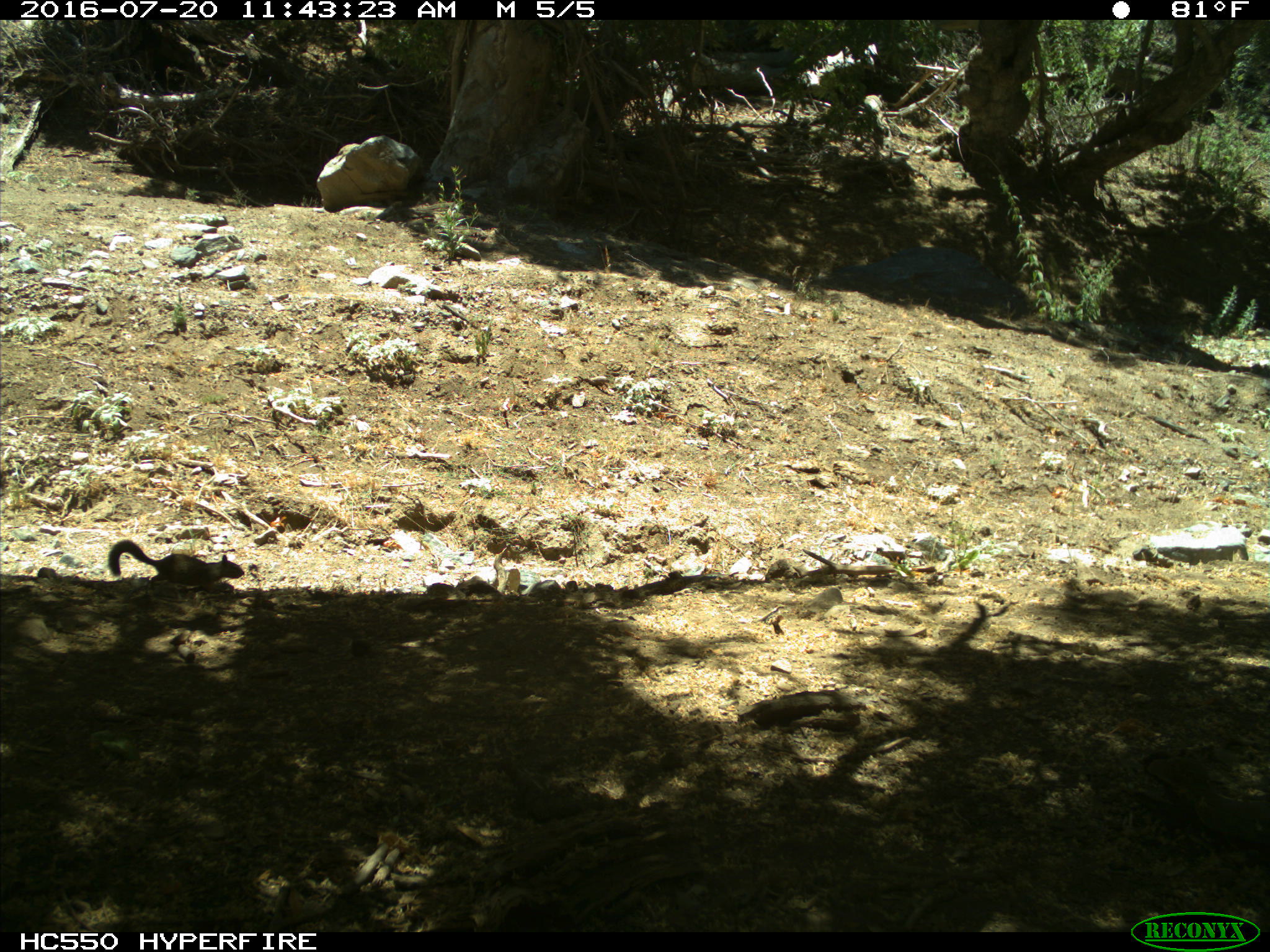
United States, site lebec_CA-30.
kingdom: Animalia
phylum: Chordata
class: Mammalia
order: Rodentia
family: Sciuridae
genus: Otospermophilus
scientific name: Otospermophilus beecheyi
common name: california ground squirrel